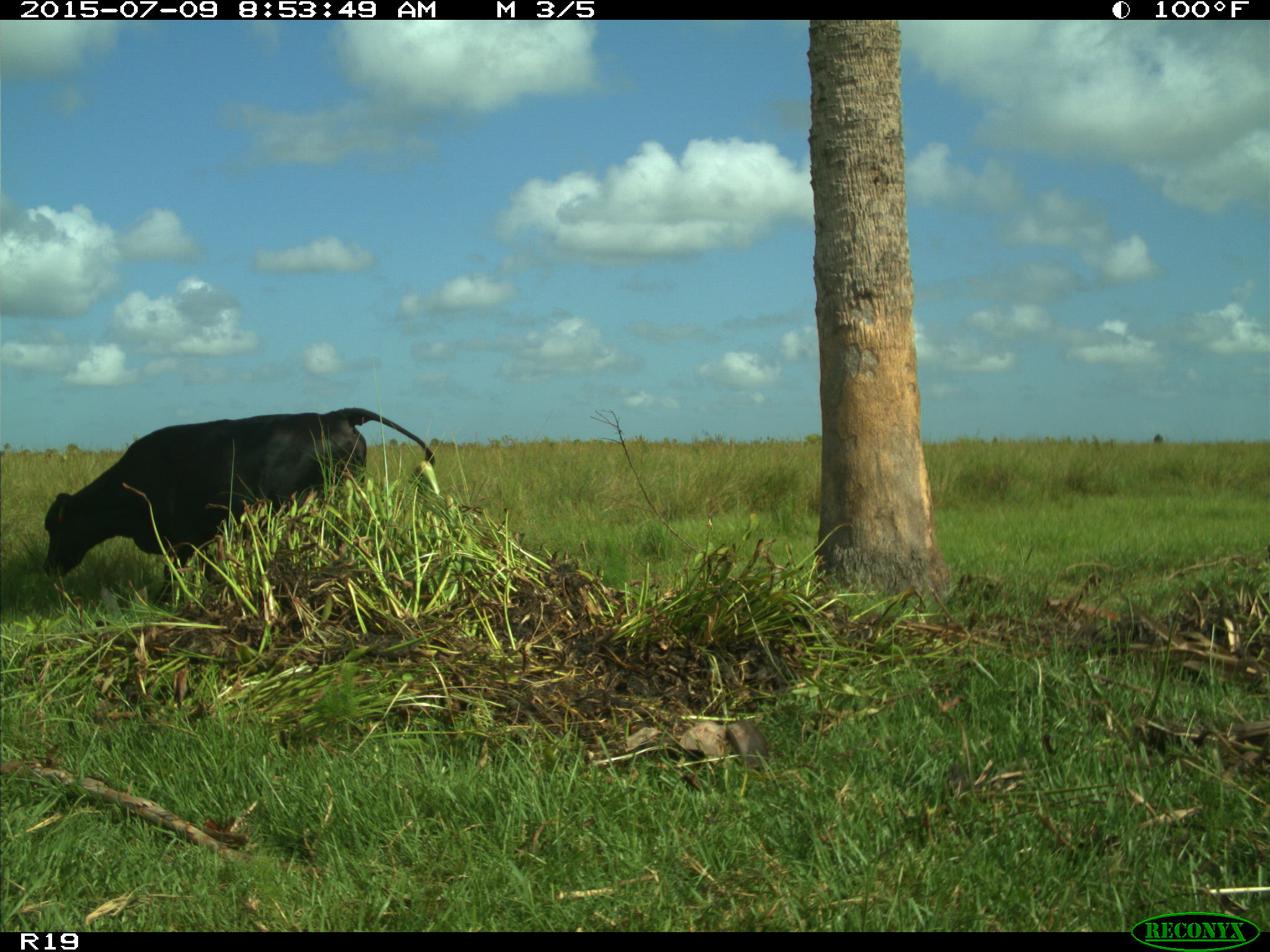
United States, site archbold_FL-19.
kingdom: Animalia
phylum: Chordata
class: Mammalia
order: Artiodactyla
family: Bovidae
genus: Bos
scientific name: Bos taurus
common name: domestic cow